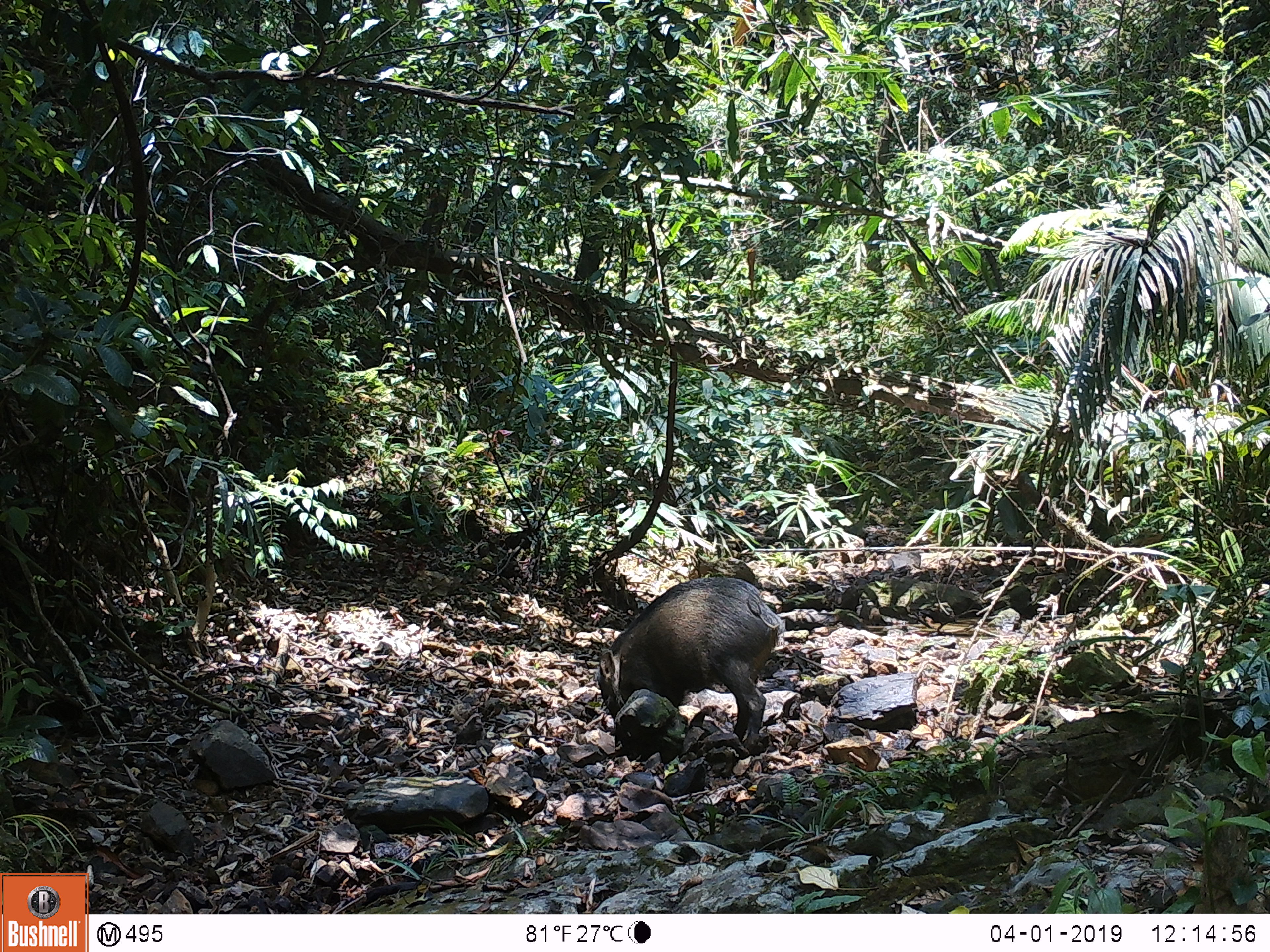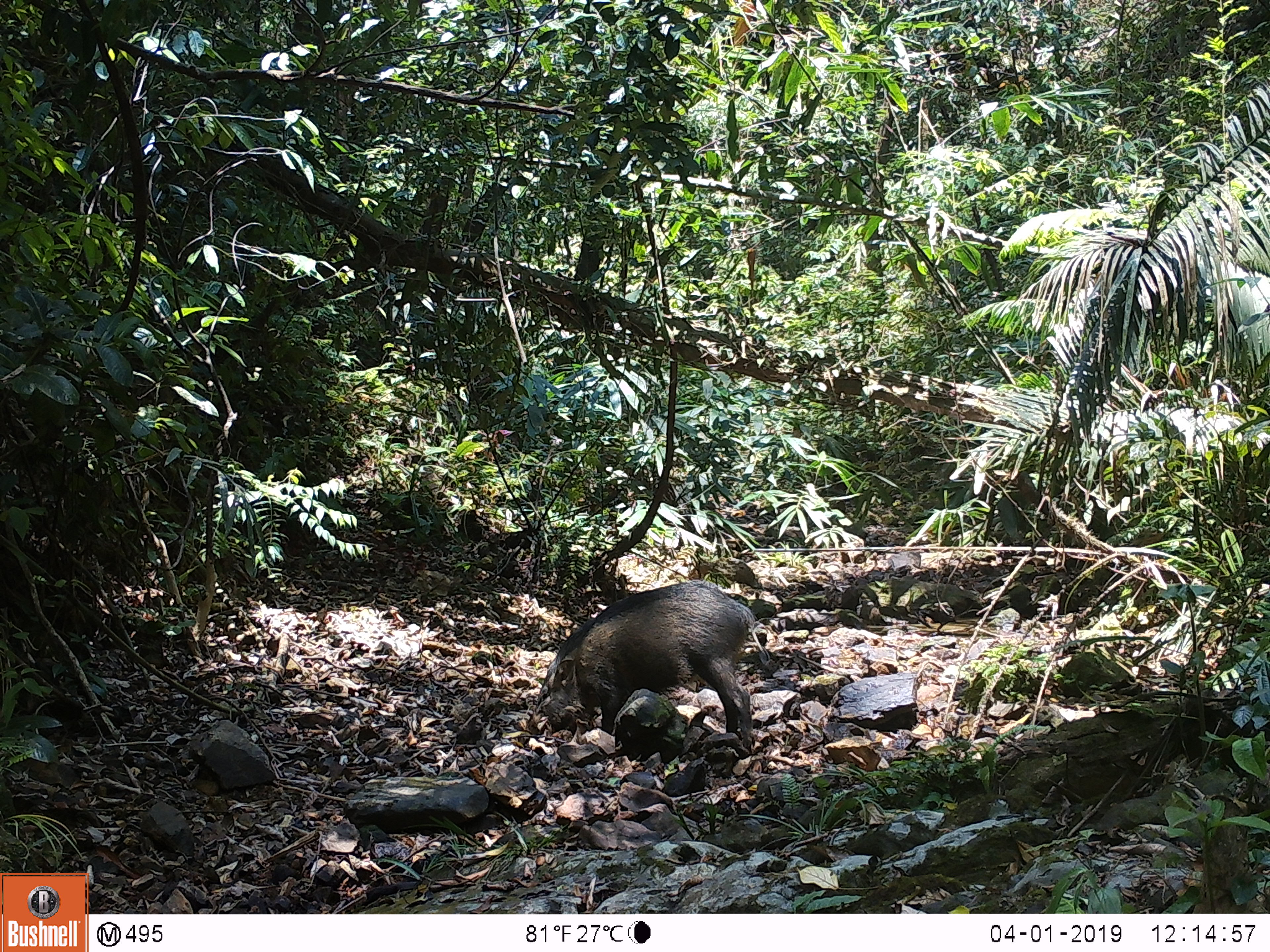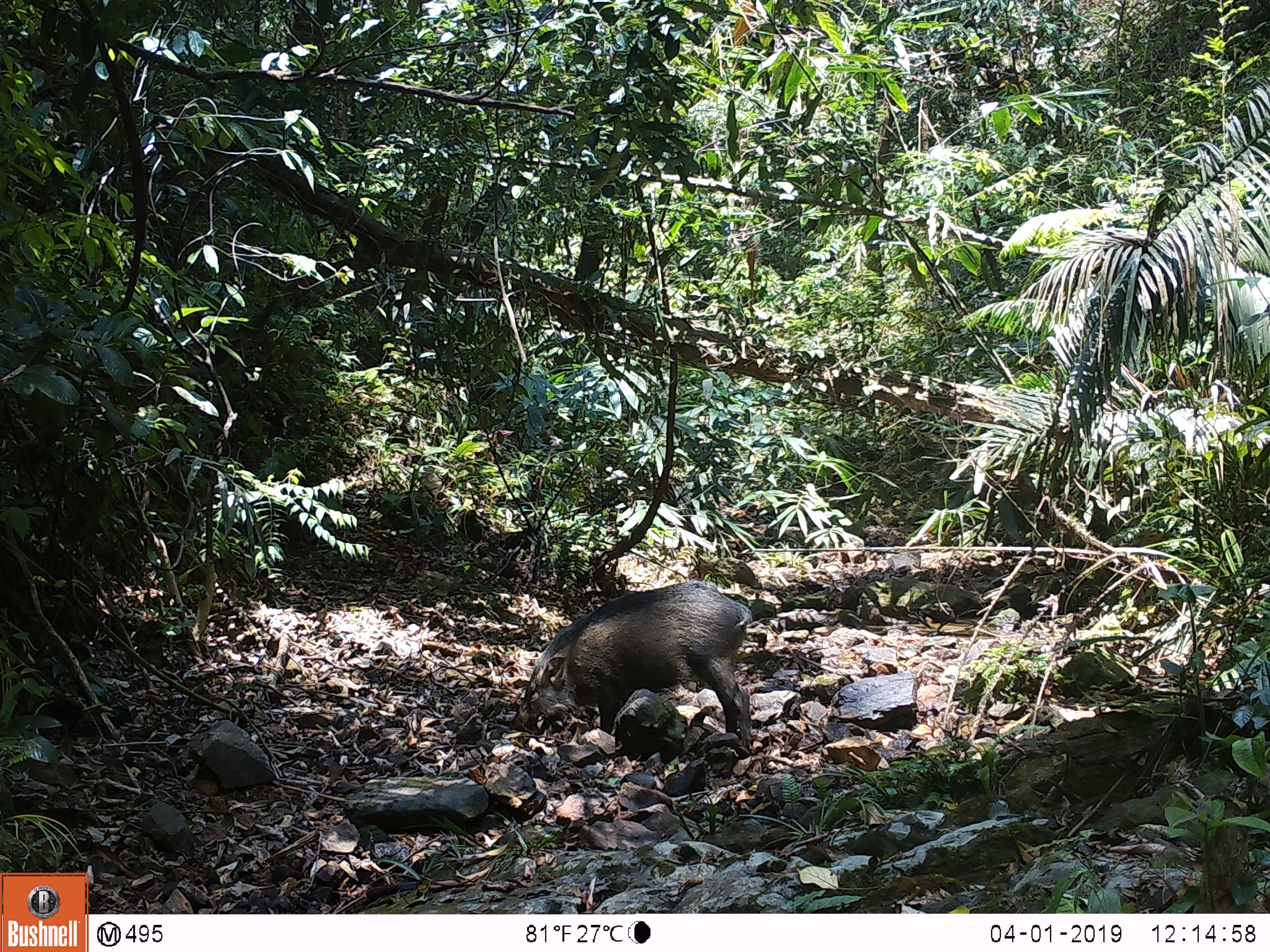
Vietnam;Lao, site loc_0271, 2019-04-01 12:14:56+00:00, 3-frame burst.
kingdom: Animalia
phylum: Chordata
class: Mammalia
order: Artiodactyla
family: Suidae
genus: Sus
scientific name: Sus scrofa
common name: eurasian wild pig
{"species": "eurasian wild pig (Sus scrofa)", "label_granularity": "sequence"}